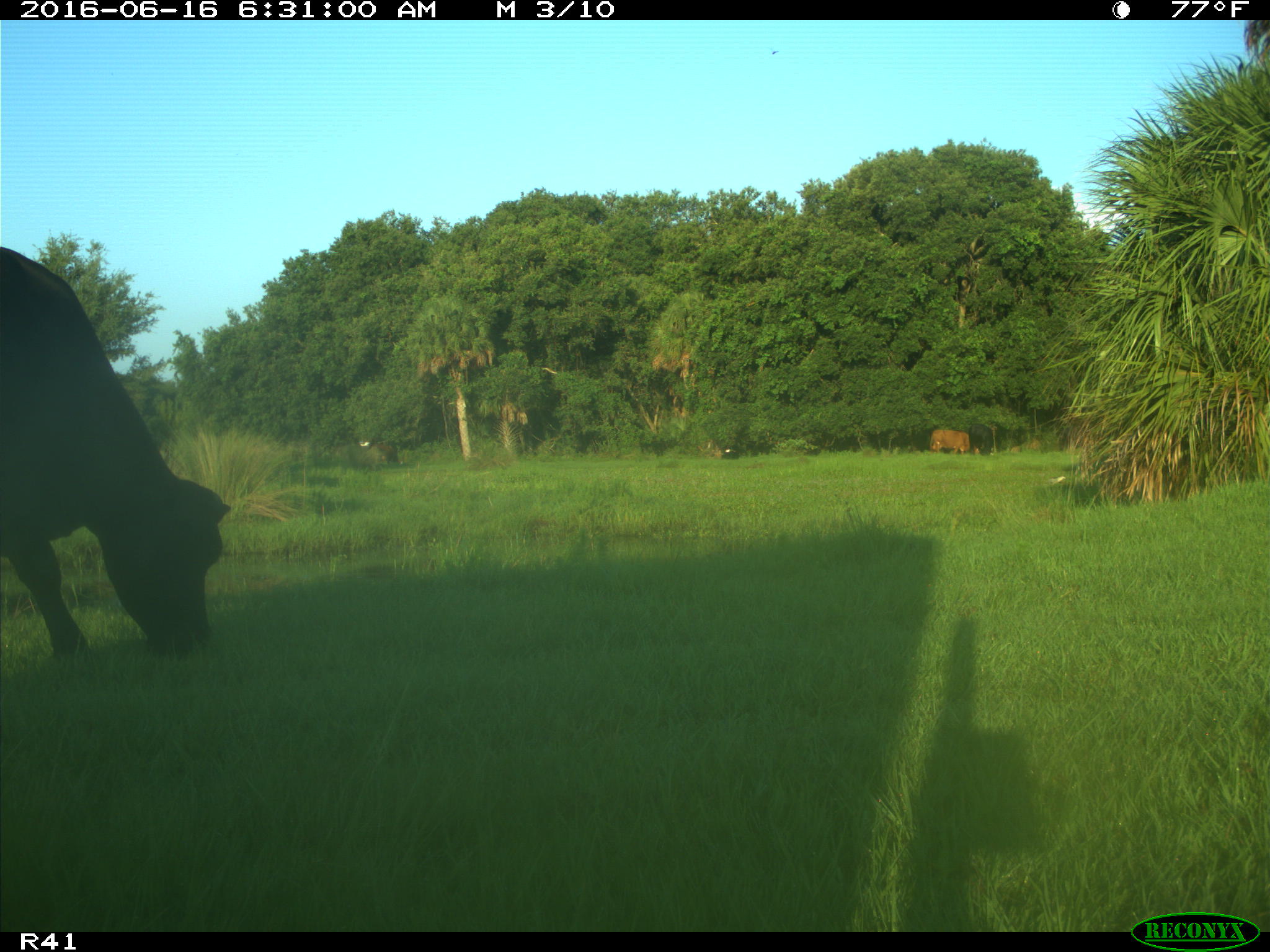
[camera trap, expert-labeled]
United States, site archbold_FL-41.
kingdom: Animalia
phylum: Chordata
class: Mammalia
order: Artiodactyla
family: Bovidae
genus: Bos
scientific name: Bos taurus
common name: domestic cow